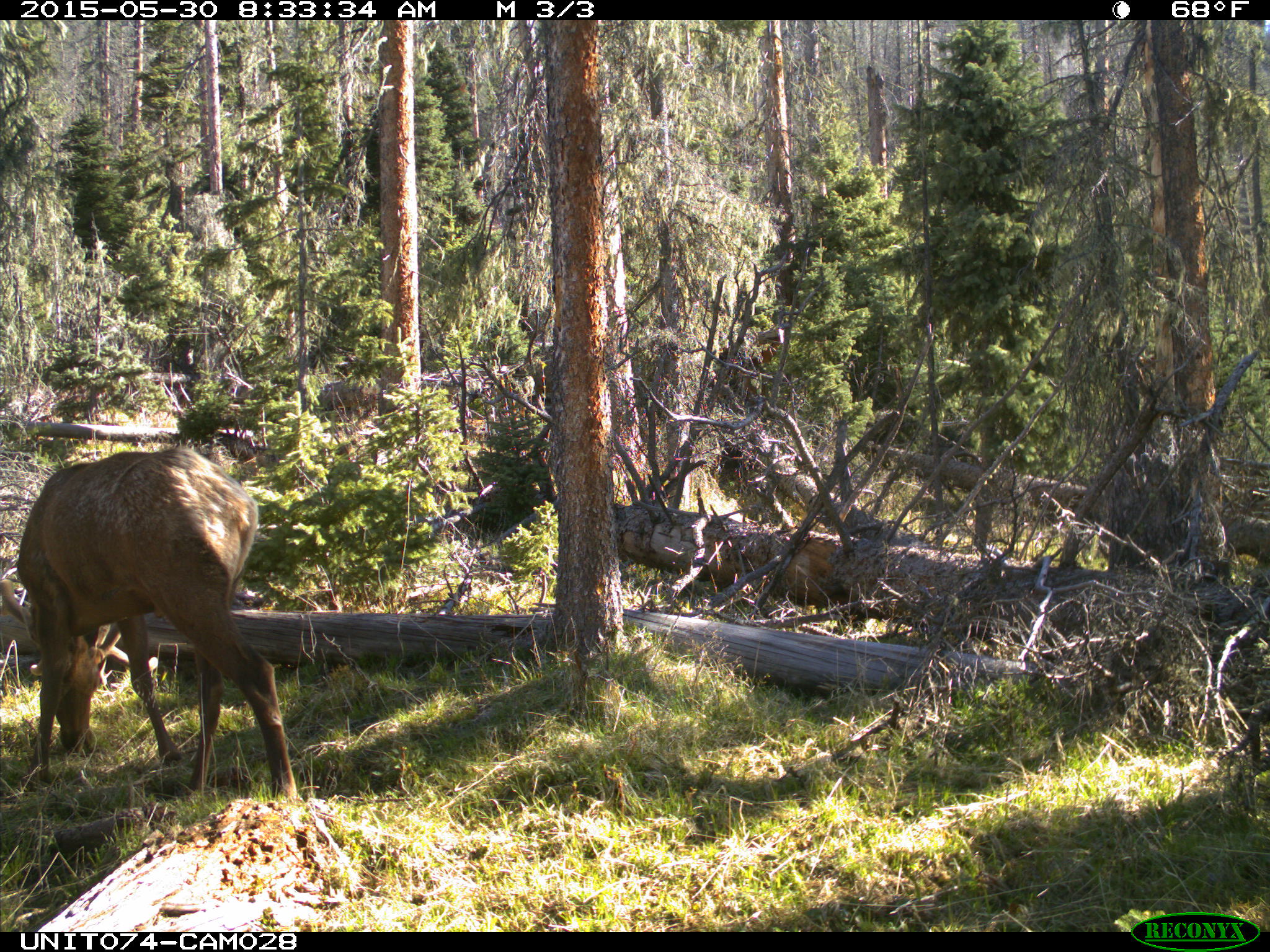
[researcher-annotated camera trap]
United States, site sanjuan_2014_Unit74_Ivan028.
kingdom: Animalia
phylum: Chordata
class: Mammalia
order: Artiodactyla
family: Cervidae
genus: Cervus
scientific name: Cervus elaphus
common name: red deer